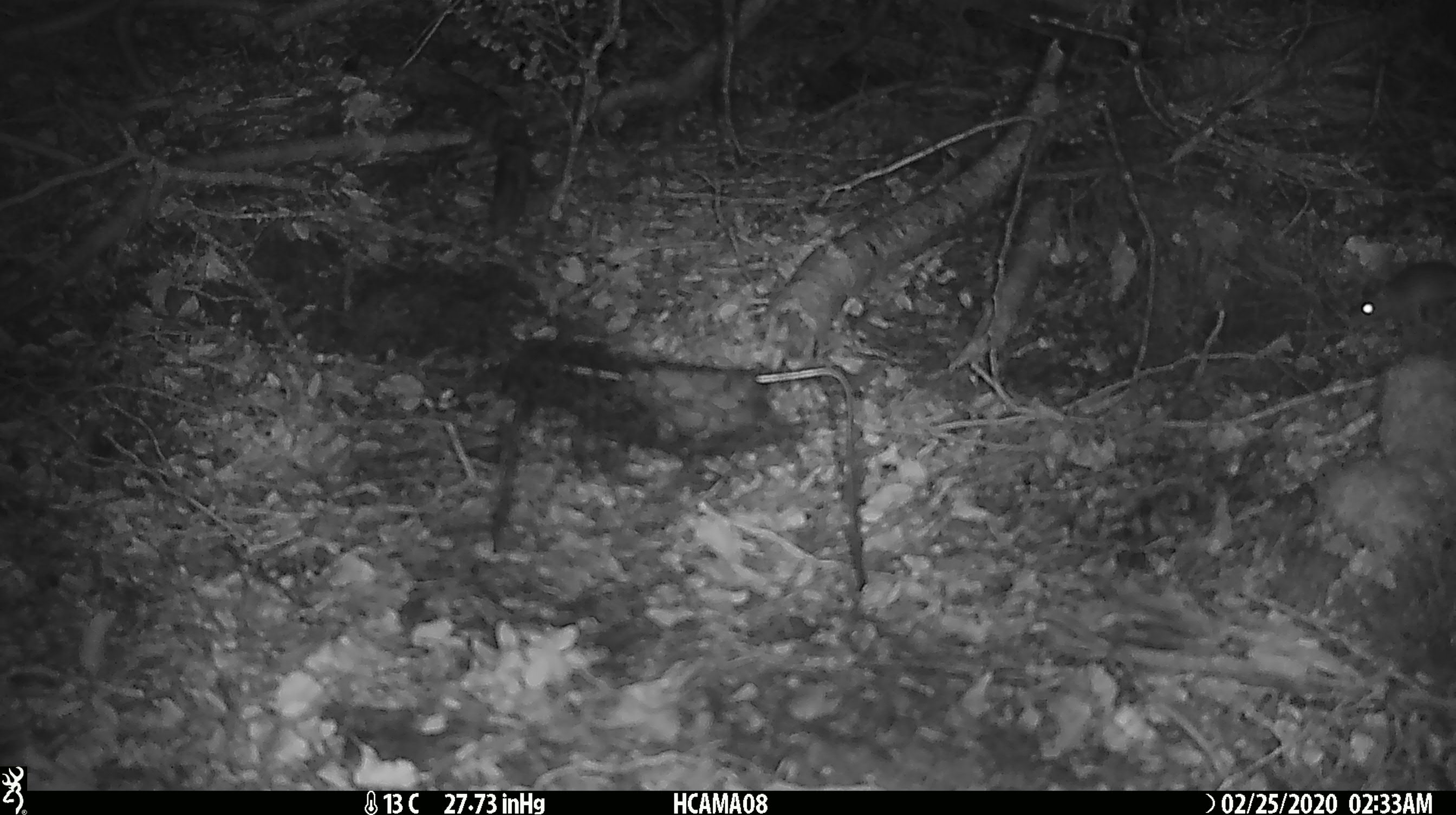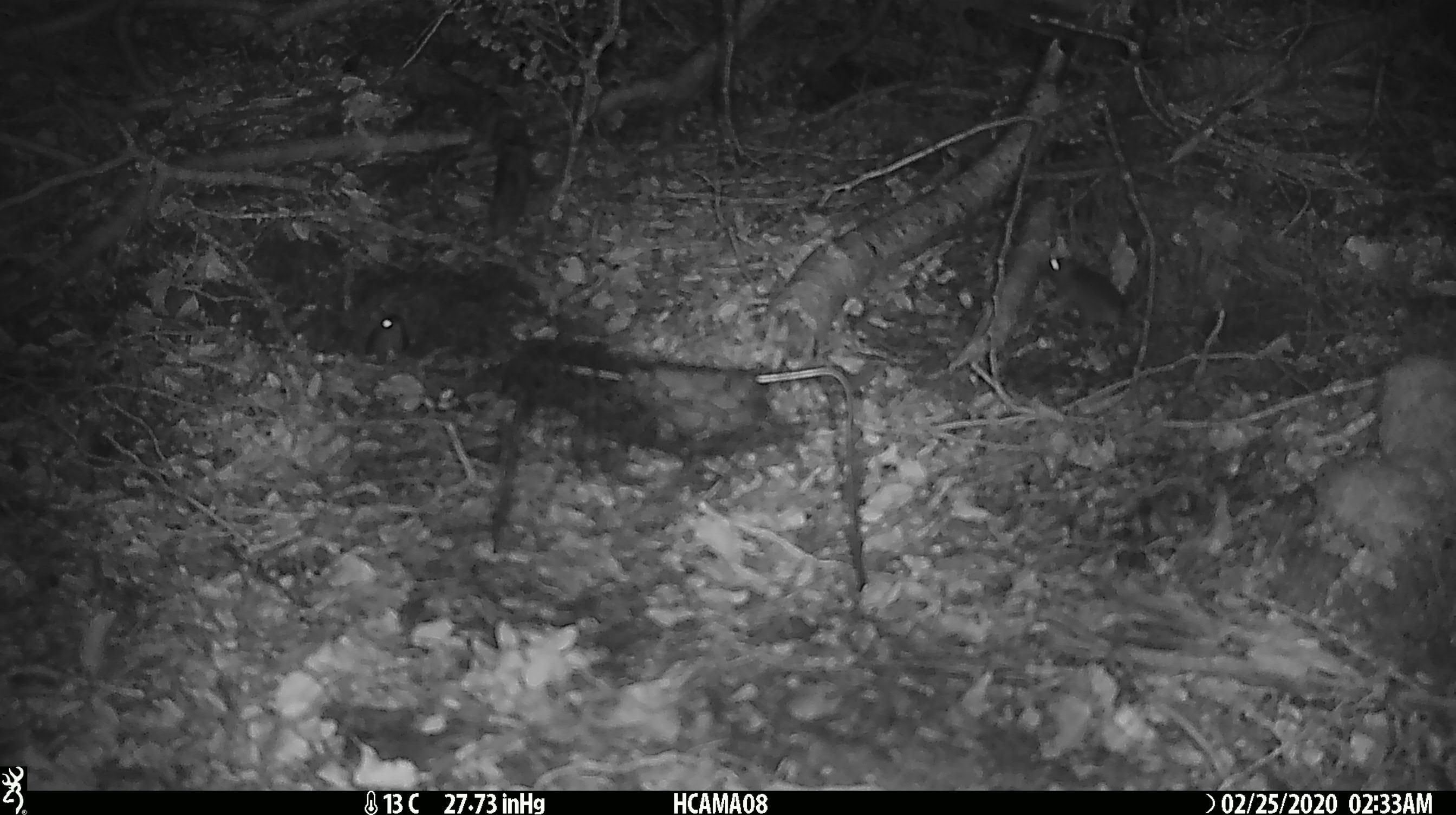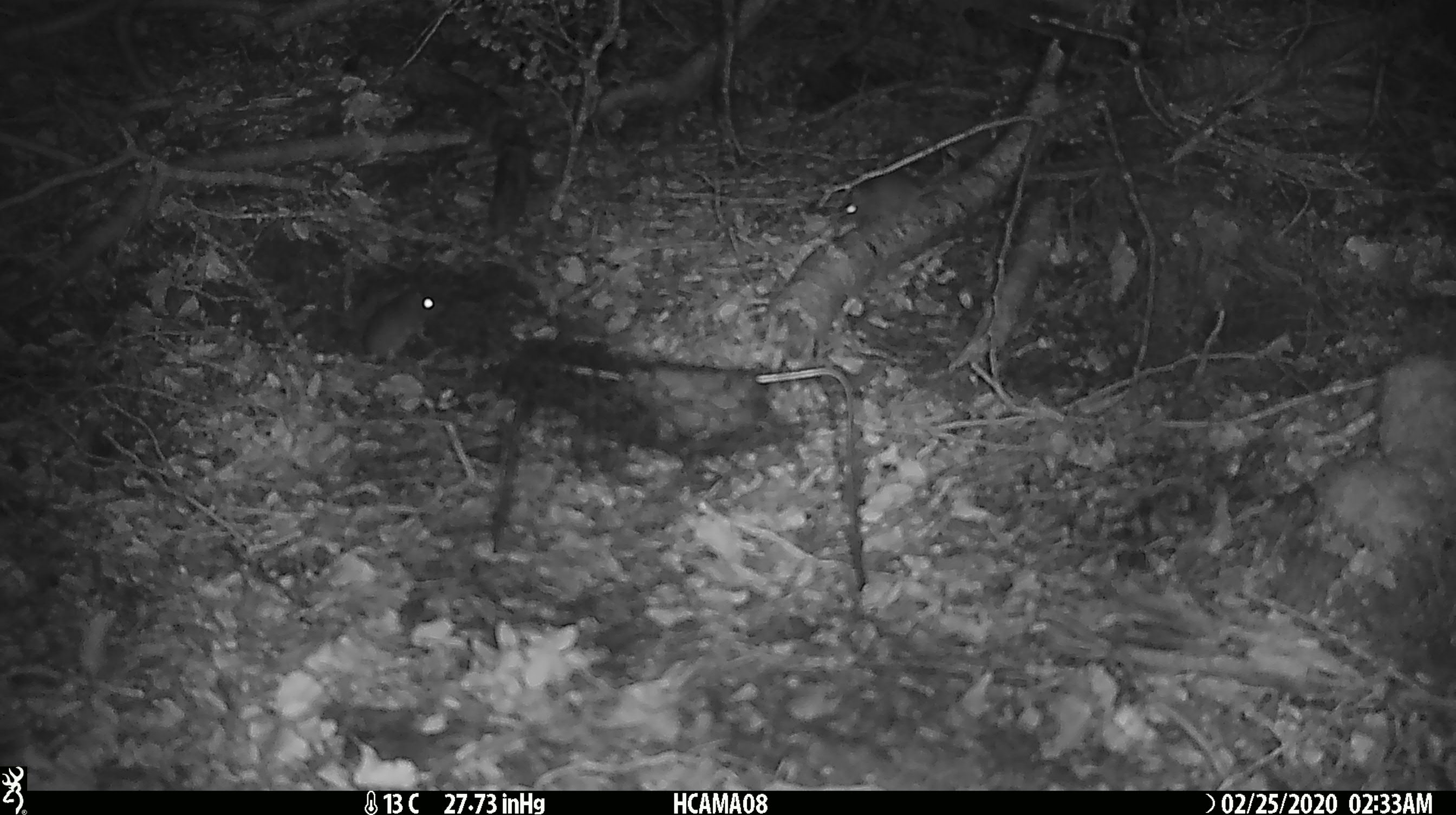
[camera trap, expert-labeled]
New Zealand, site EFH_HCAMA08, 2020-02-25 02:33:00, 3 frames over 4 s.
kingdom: Animalia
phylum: Chordata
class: Mammalia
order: Rodentia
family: Muridae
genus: Mus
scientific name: Mus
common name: mouse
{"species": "mouse (Mus)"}